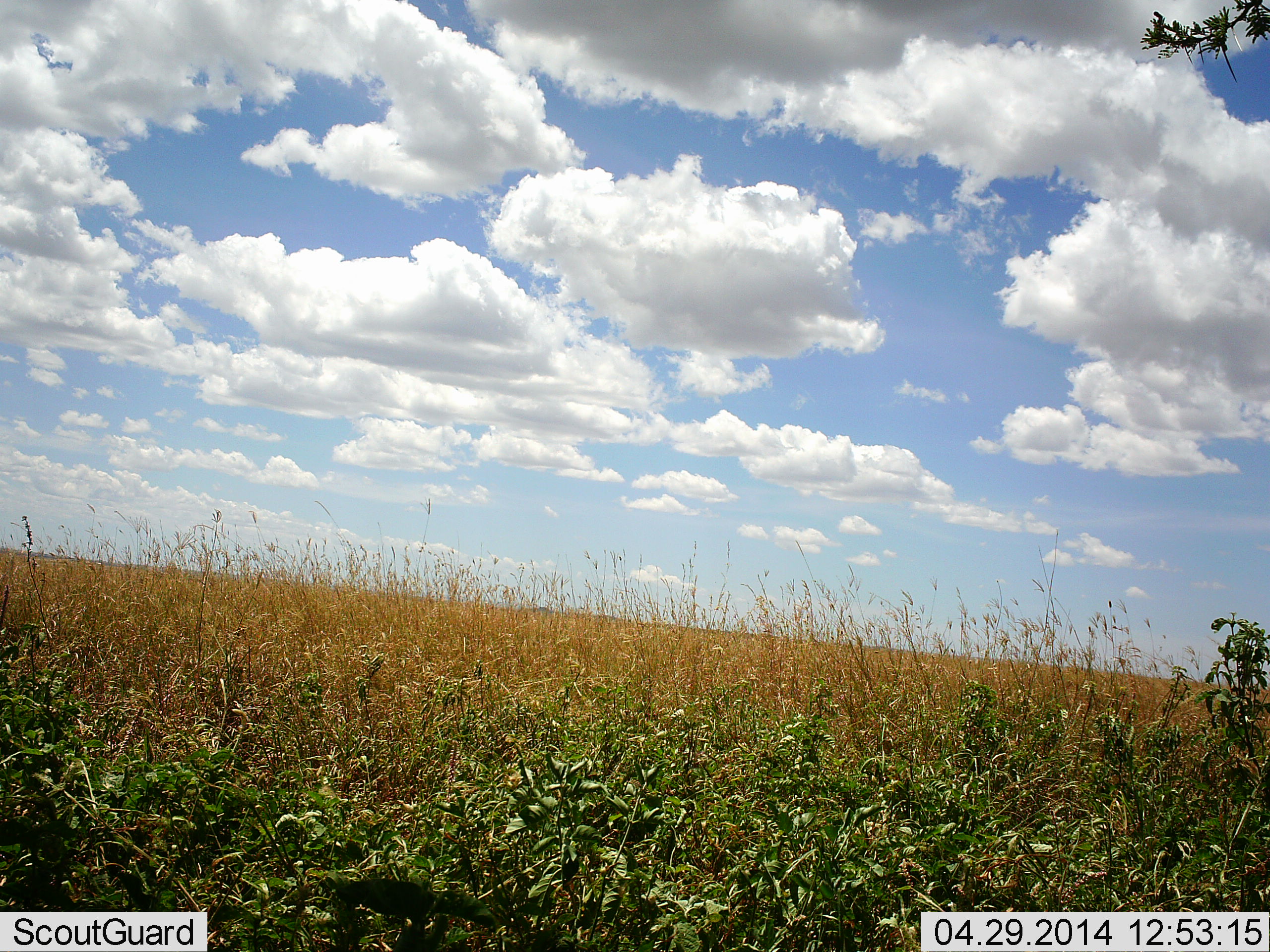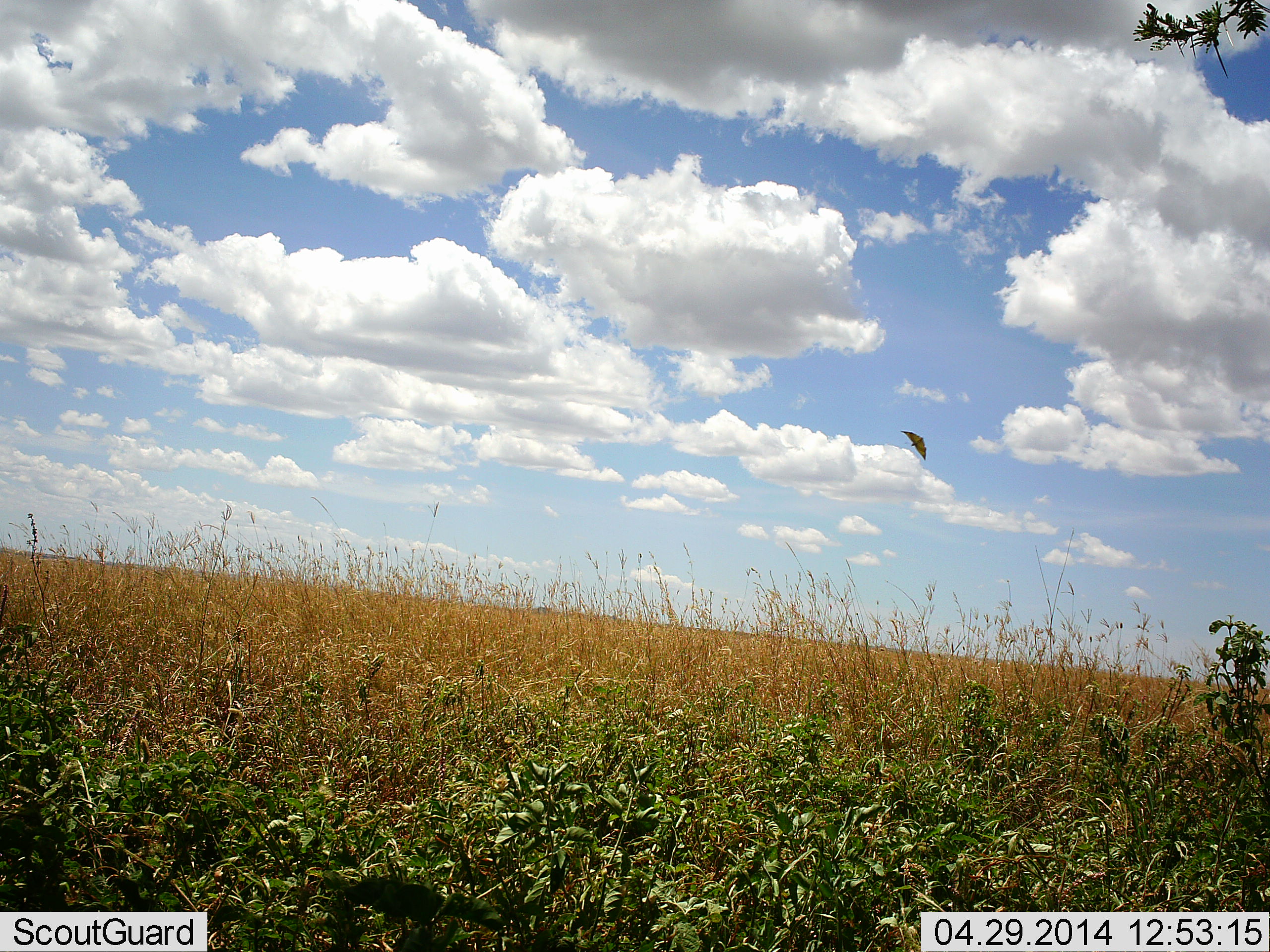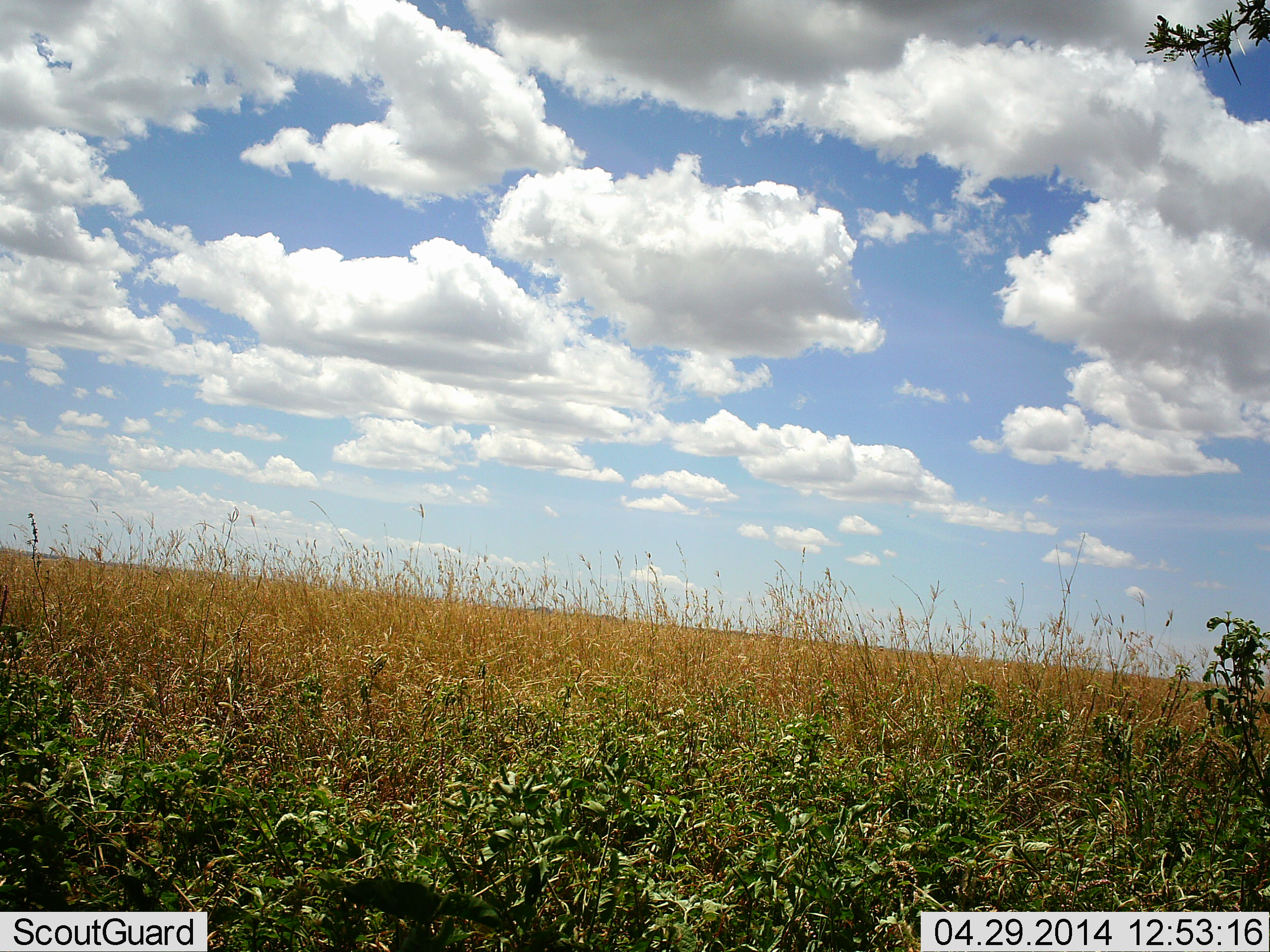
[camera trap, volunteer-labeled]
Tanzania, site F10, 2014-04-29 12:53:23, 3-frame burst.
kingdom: Animalia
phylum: Chordata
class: Aves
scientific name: Aves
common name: bird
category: otherbird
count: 1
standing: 11%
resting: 0%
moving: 89%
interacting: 0%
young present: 0%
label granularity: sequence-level